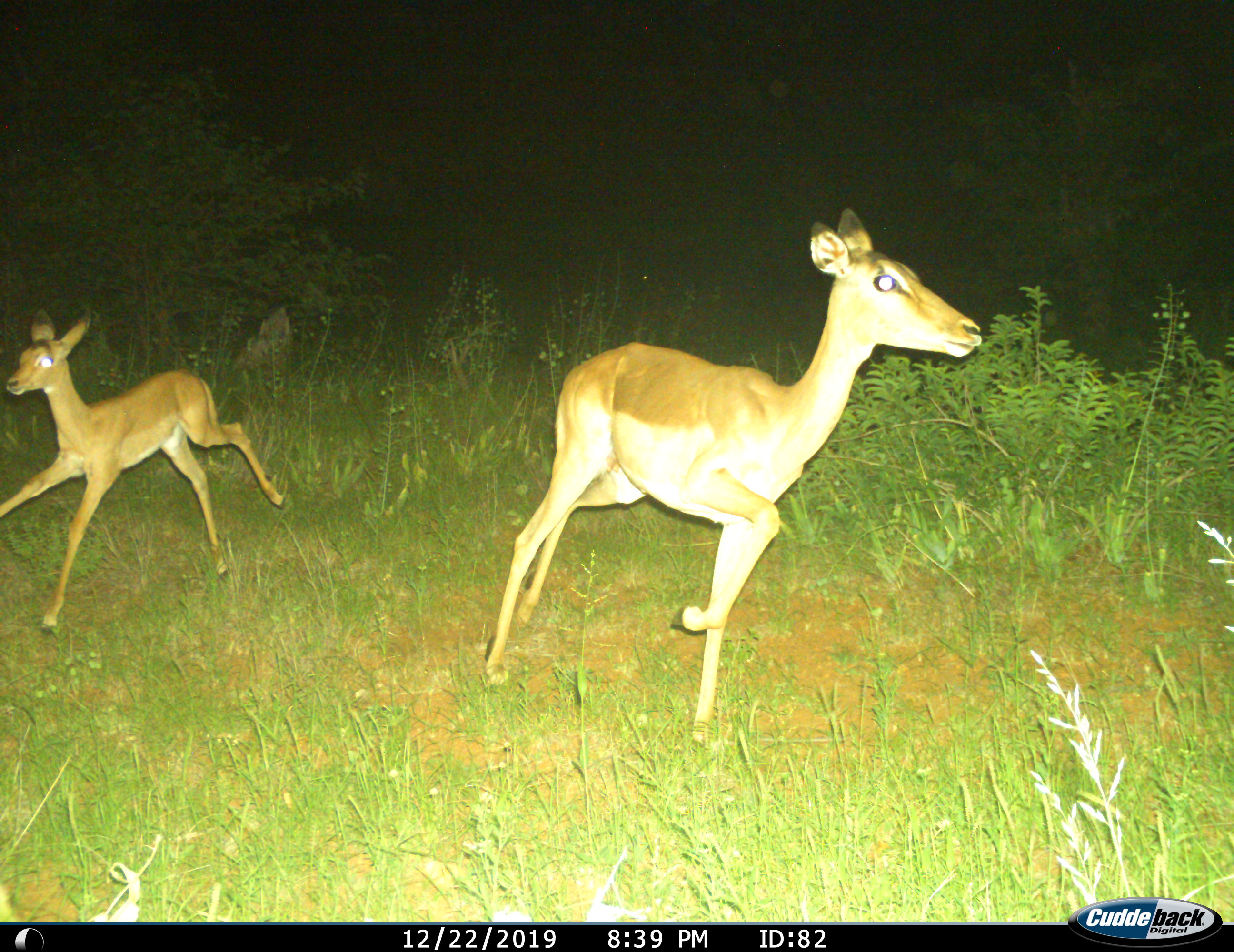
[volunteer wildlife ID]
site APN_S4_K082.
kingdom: Animalia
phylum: Chordata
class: Mammalia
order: Artiodactyla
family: Bovidae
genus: Aepyceros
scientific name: Aepyceros melampus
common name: impala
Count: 2.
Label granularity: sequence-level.